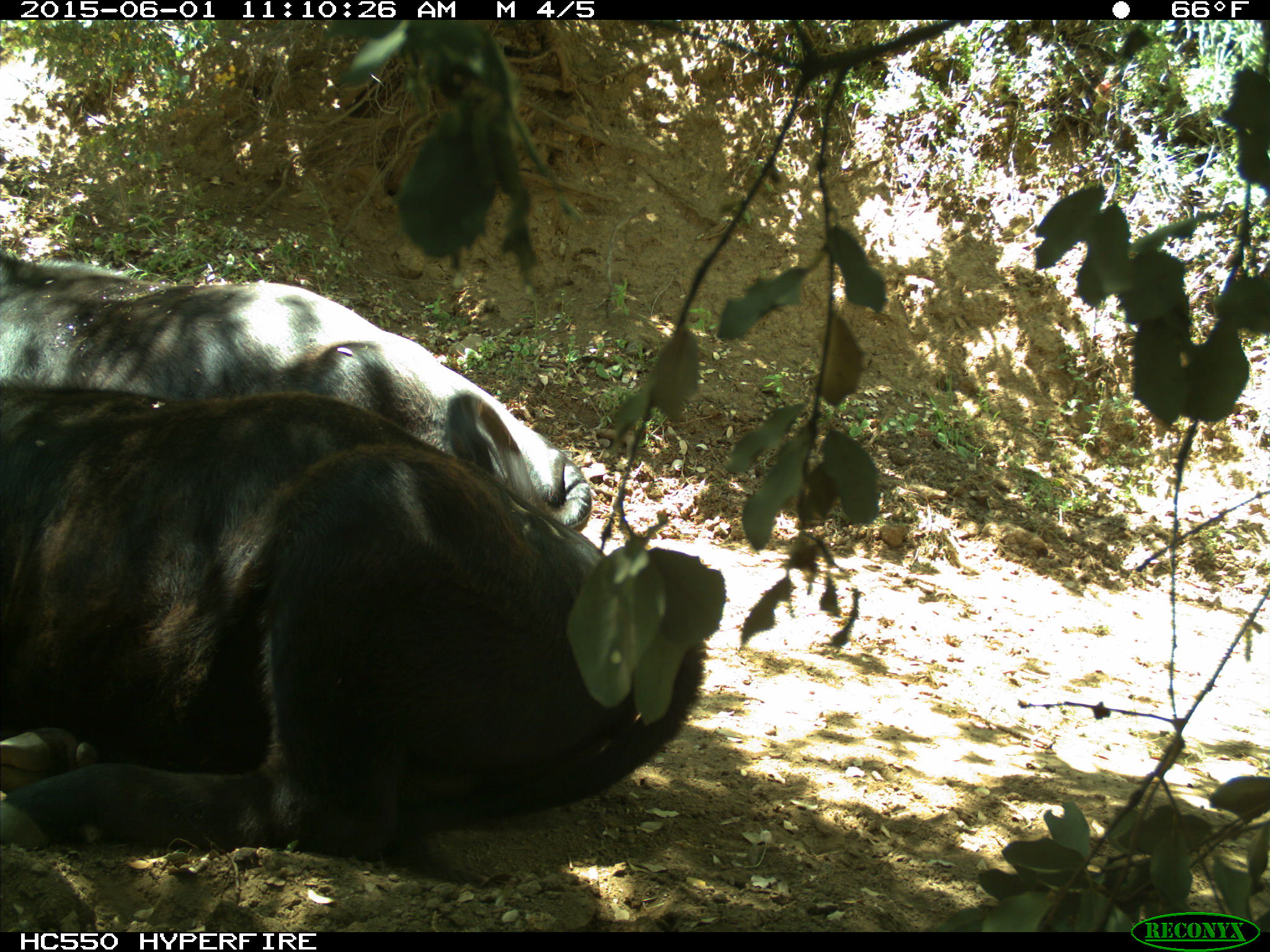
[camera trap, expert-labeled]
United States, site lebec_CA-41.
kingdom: Animalia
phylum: Chordata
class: Mammalia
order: Artiodactyla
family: Bovidae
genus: Bos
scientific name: Bos taurus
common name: domestic cow